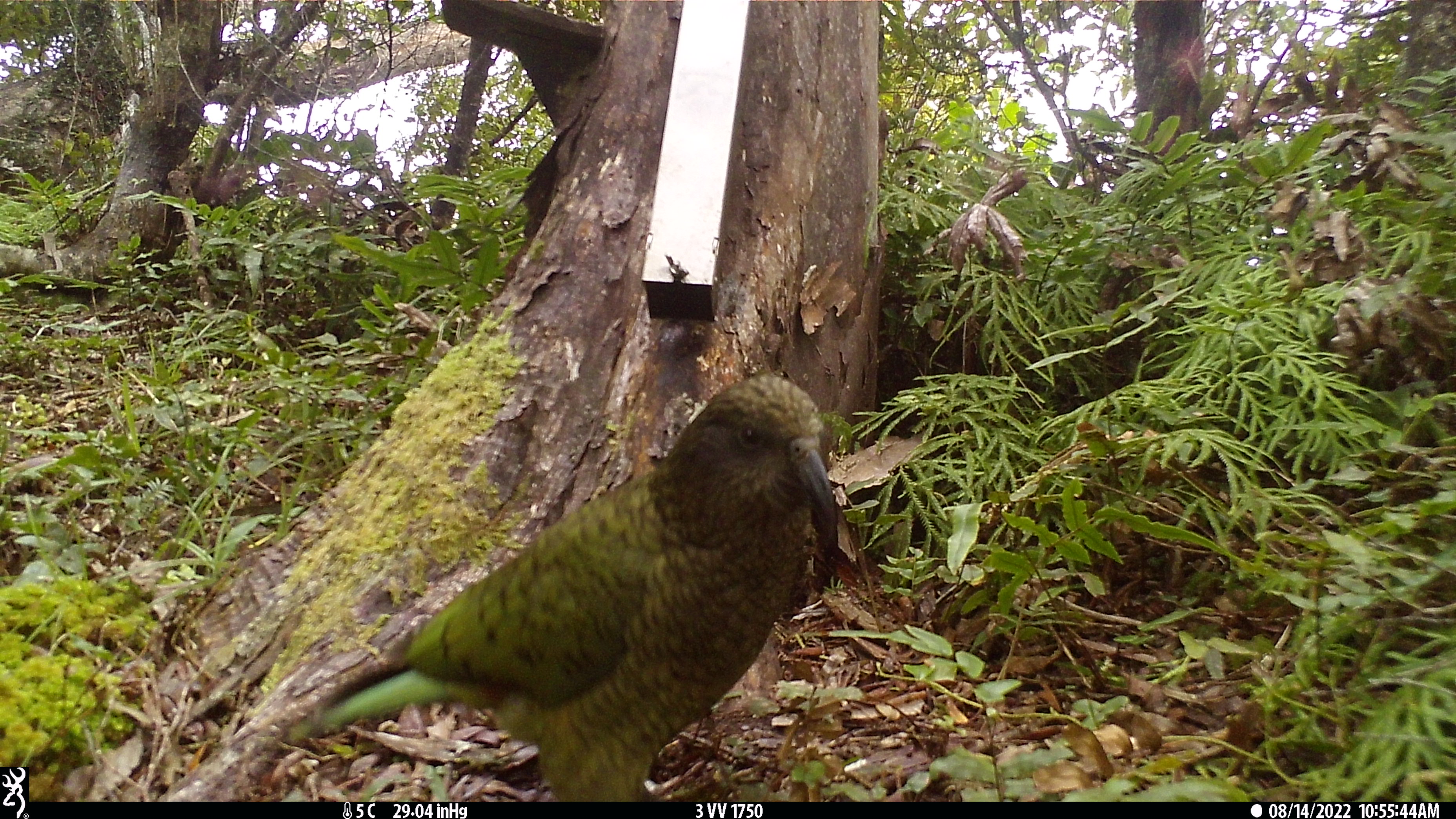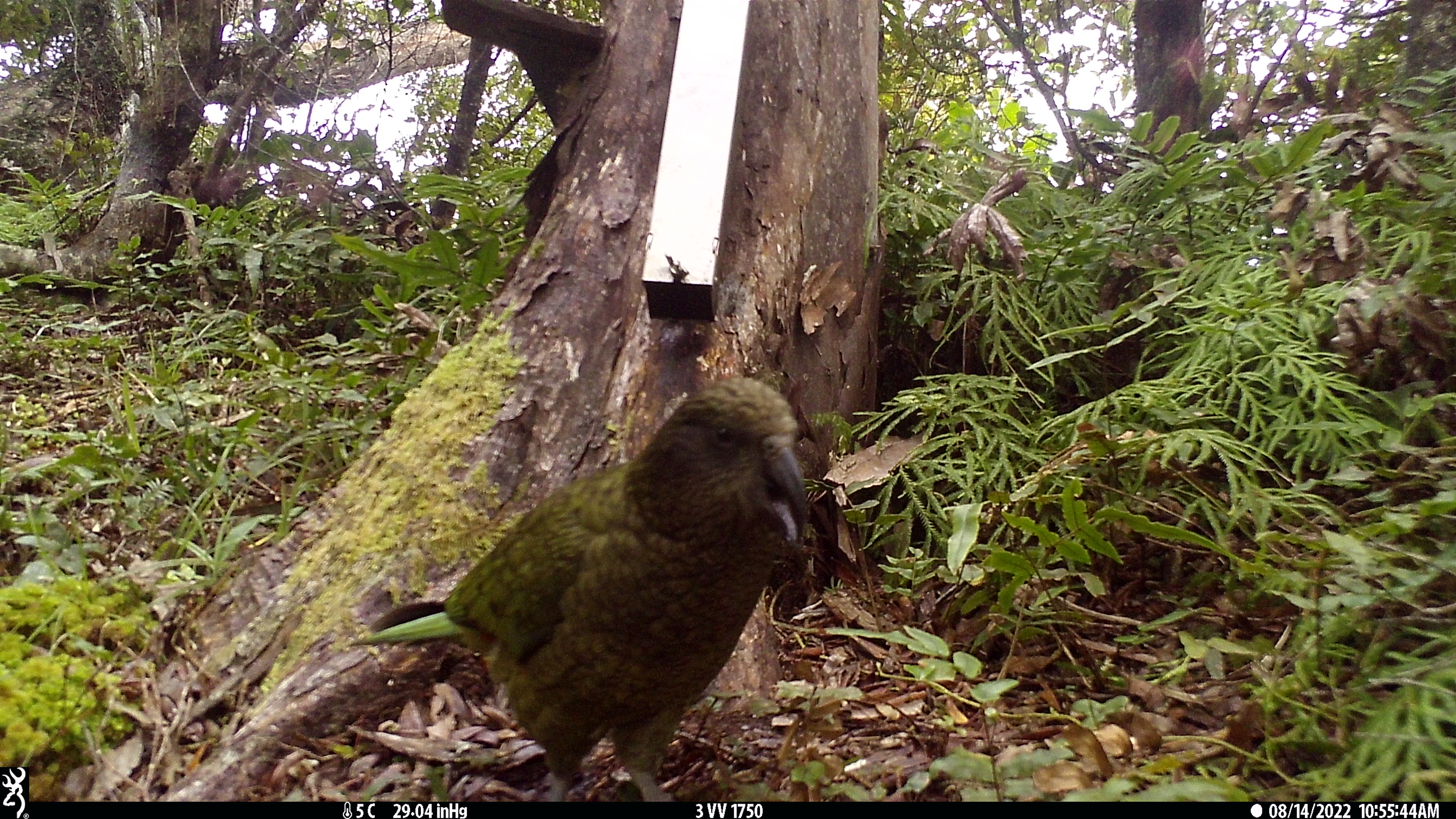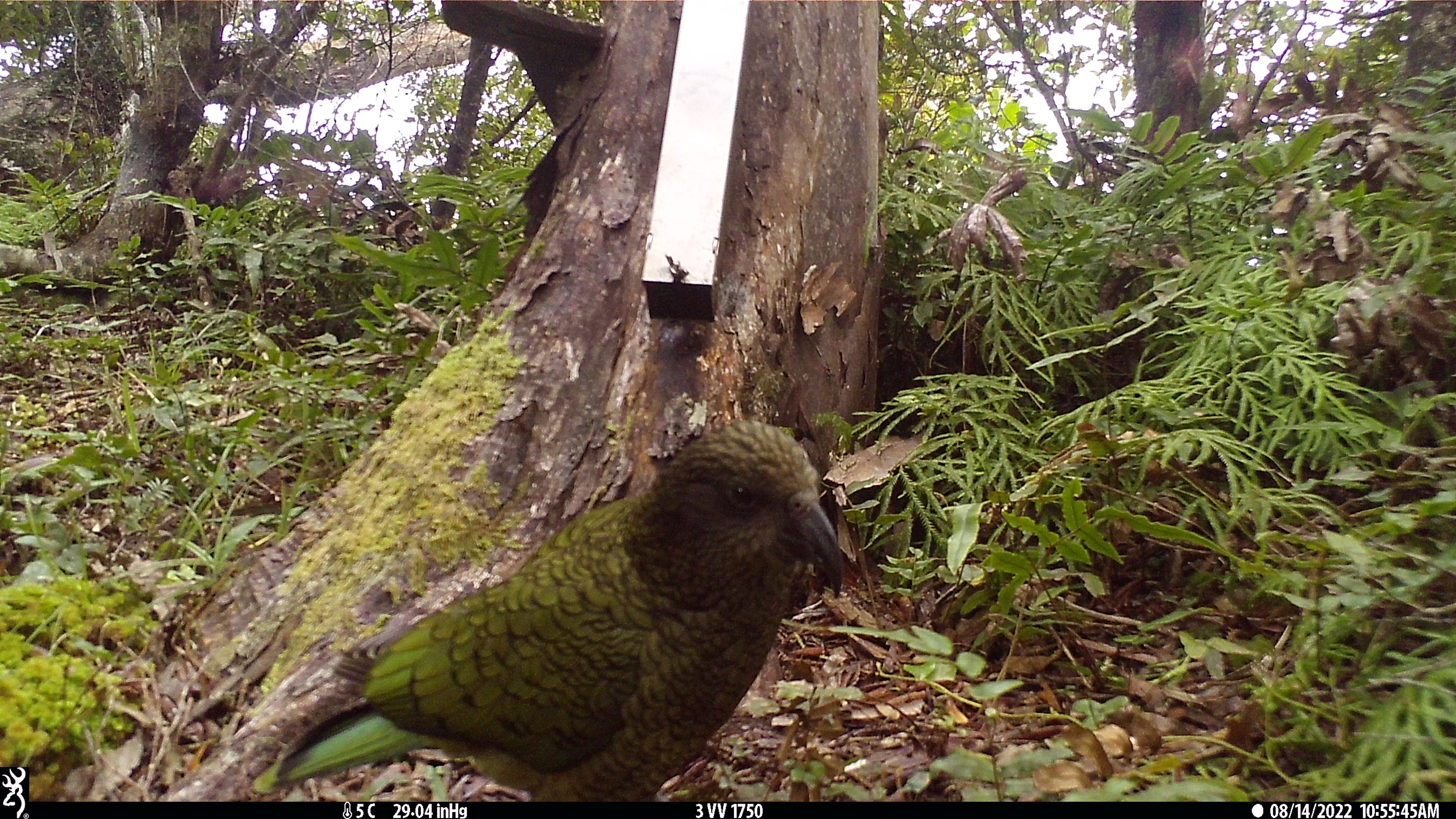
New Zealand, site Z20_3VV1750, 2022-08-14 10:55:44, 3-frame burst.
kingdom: Animalia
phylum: Chordata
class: Aves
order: Psittaciformes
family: Strigopidae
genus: Nestor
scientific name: Nestor notabilis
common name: kea